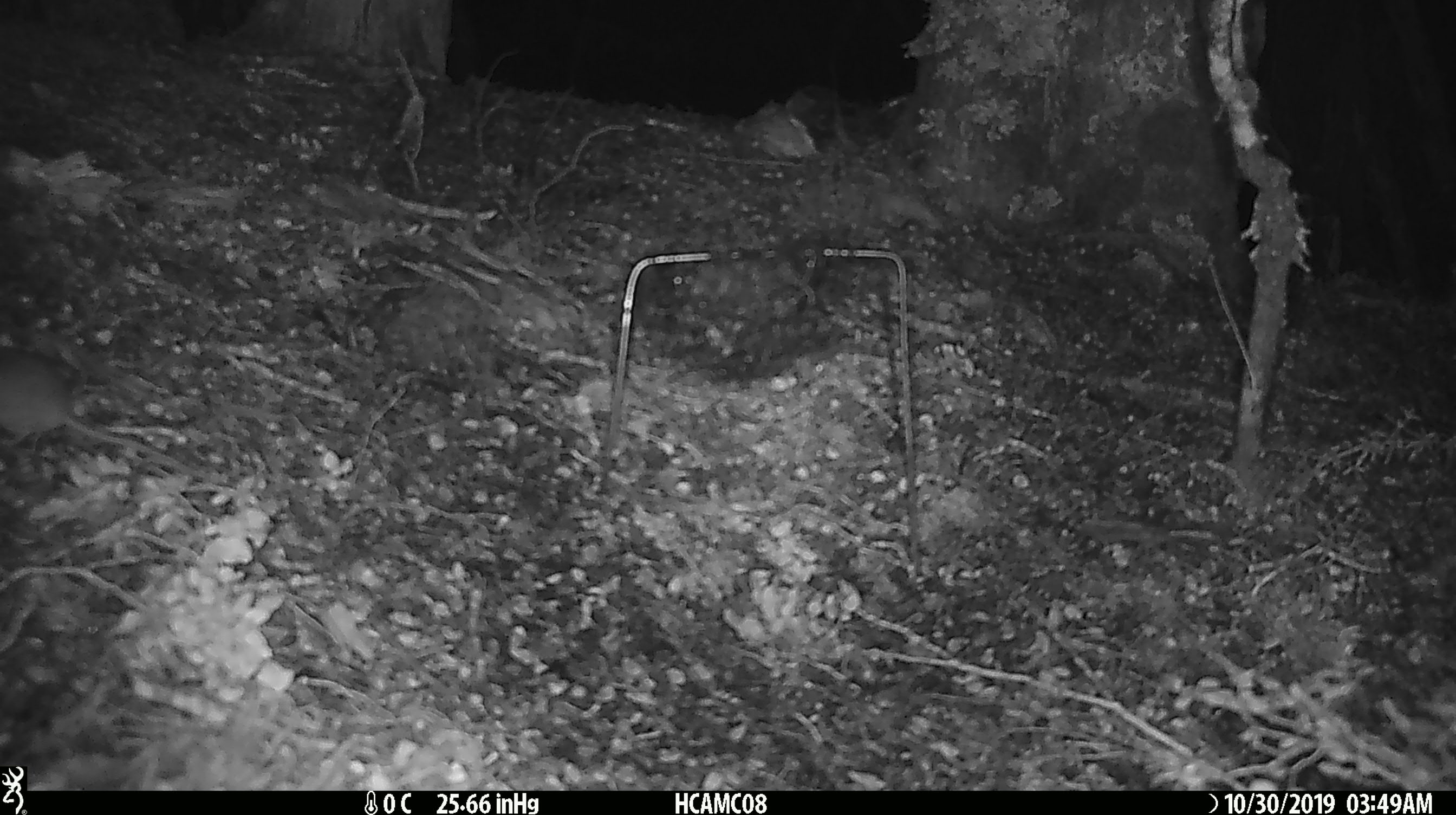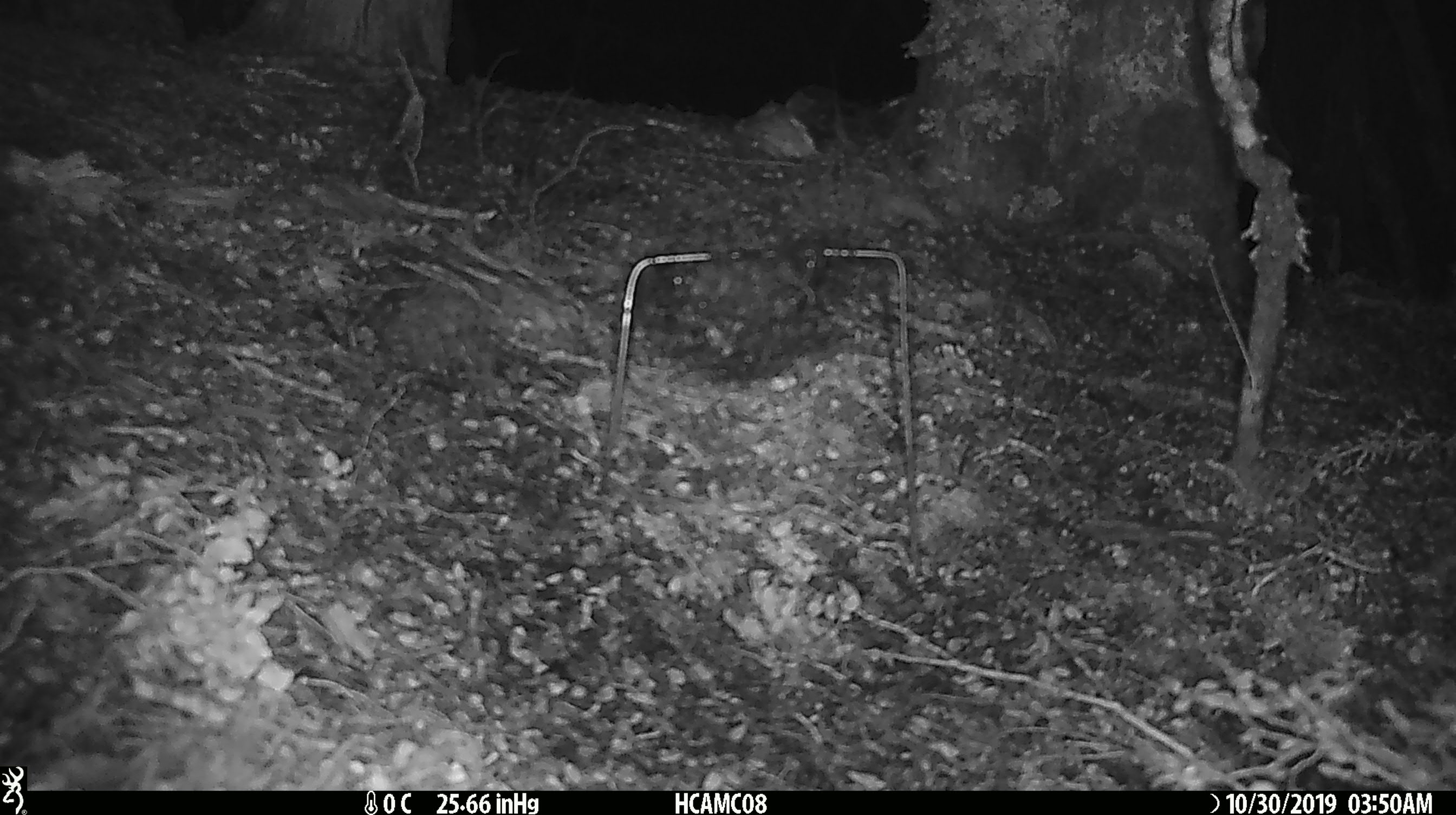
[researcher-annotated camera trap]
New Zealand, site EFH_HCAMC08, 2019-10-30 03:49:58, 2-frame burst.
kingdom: Animalia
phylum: Chordata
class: Mammalia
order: Rodentia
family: Muridae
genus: Mus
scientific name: Mus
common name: mouse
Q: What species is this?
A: Mouse (Mus).